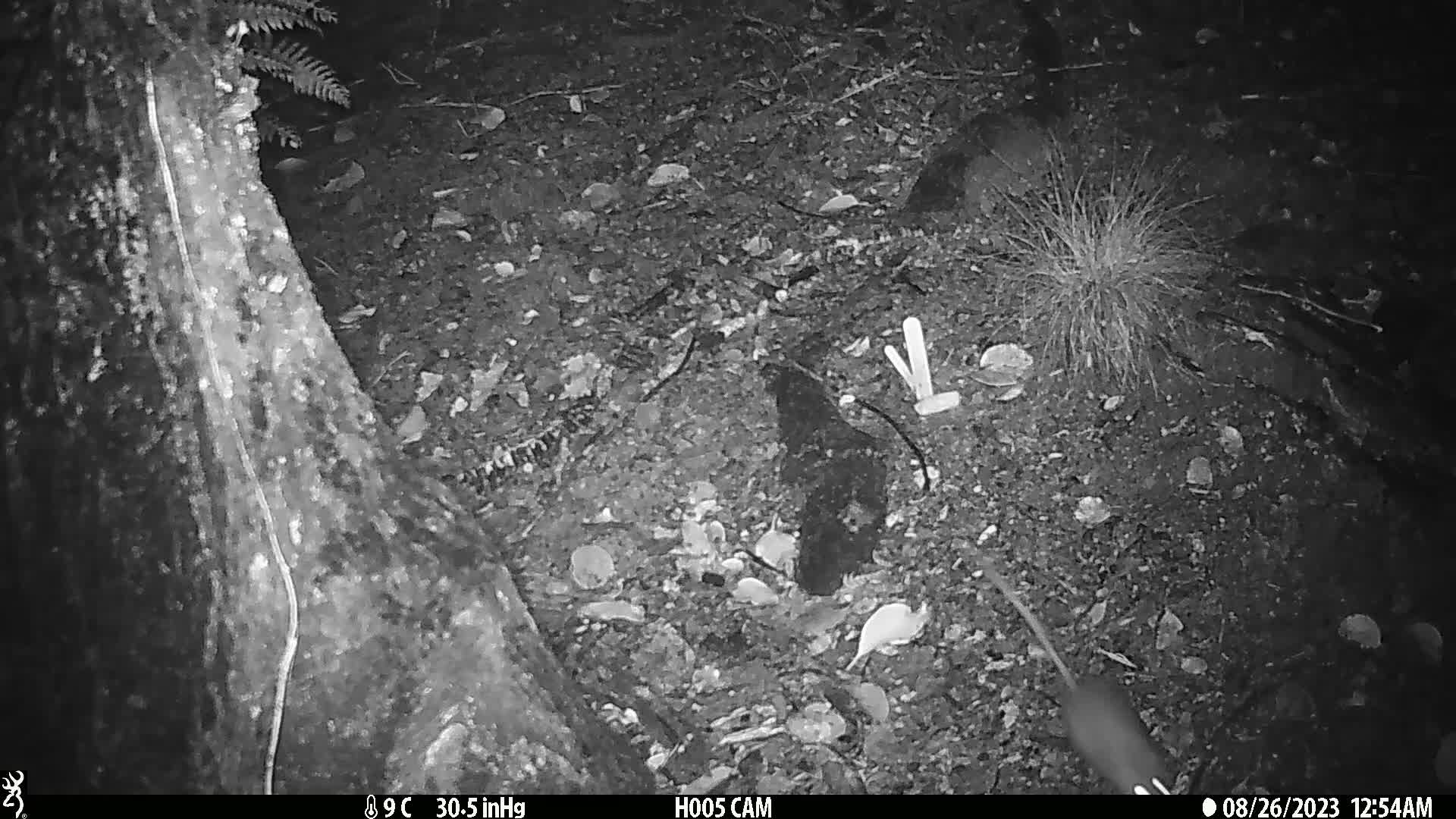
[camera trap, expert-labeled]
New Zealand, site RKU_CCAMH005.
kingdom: Animalia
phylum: Chordata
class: Mammalia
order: Rodentia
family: Muridae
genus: Rattus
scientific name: Rattus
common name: rat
Rat (Rattus).